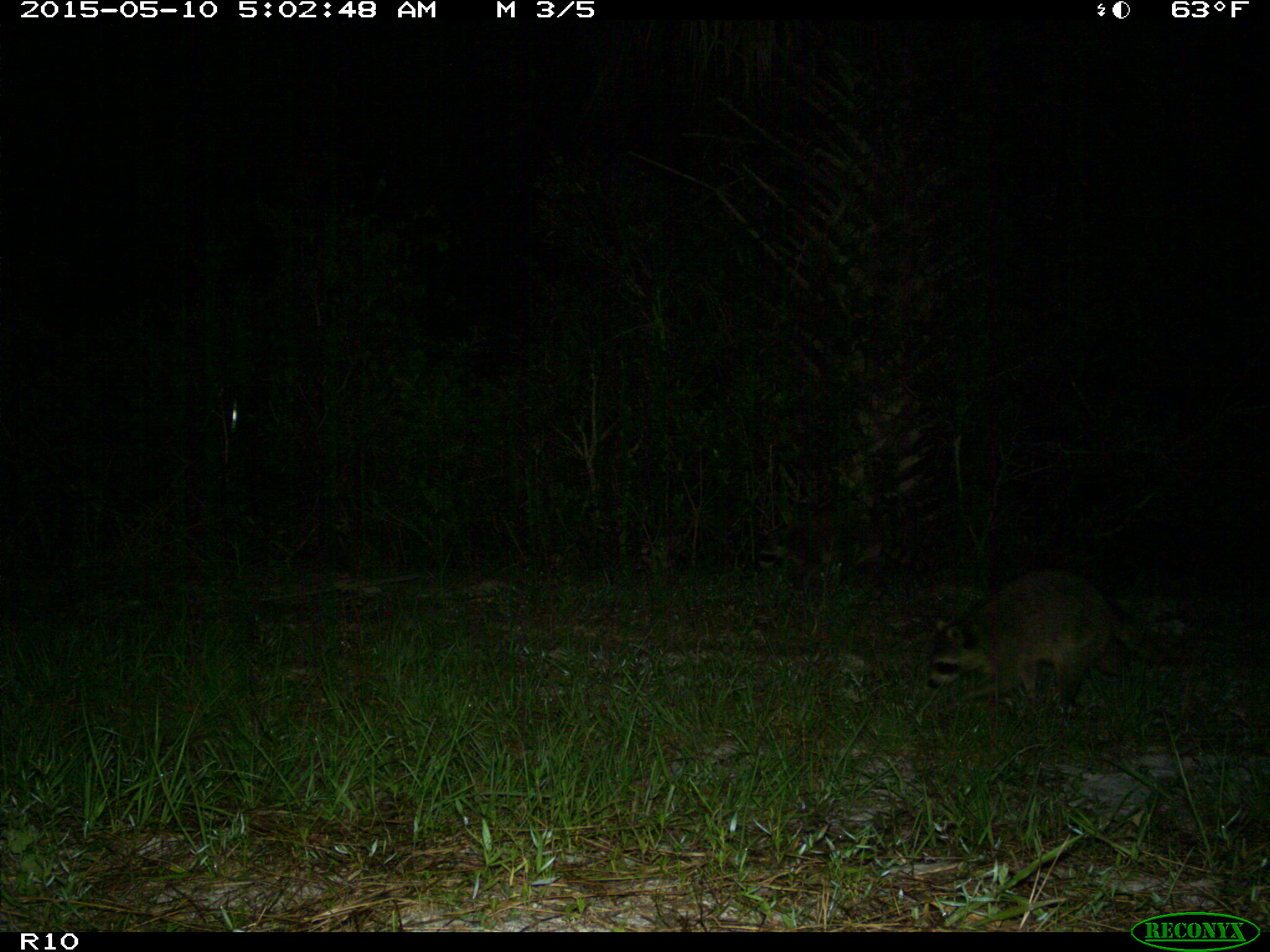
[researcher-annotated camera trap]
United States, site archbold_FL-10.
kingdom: Animalia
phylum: Chordata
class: Mammalia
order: Carnivora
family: Procyonidae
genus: Procyon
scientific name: Procyon lotor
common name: common raccoon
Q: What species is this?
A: Procyon lotor (common raccoon).